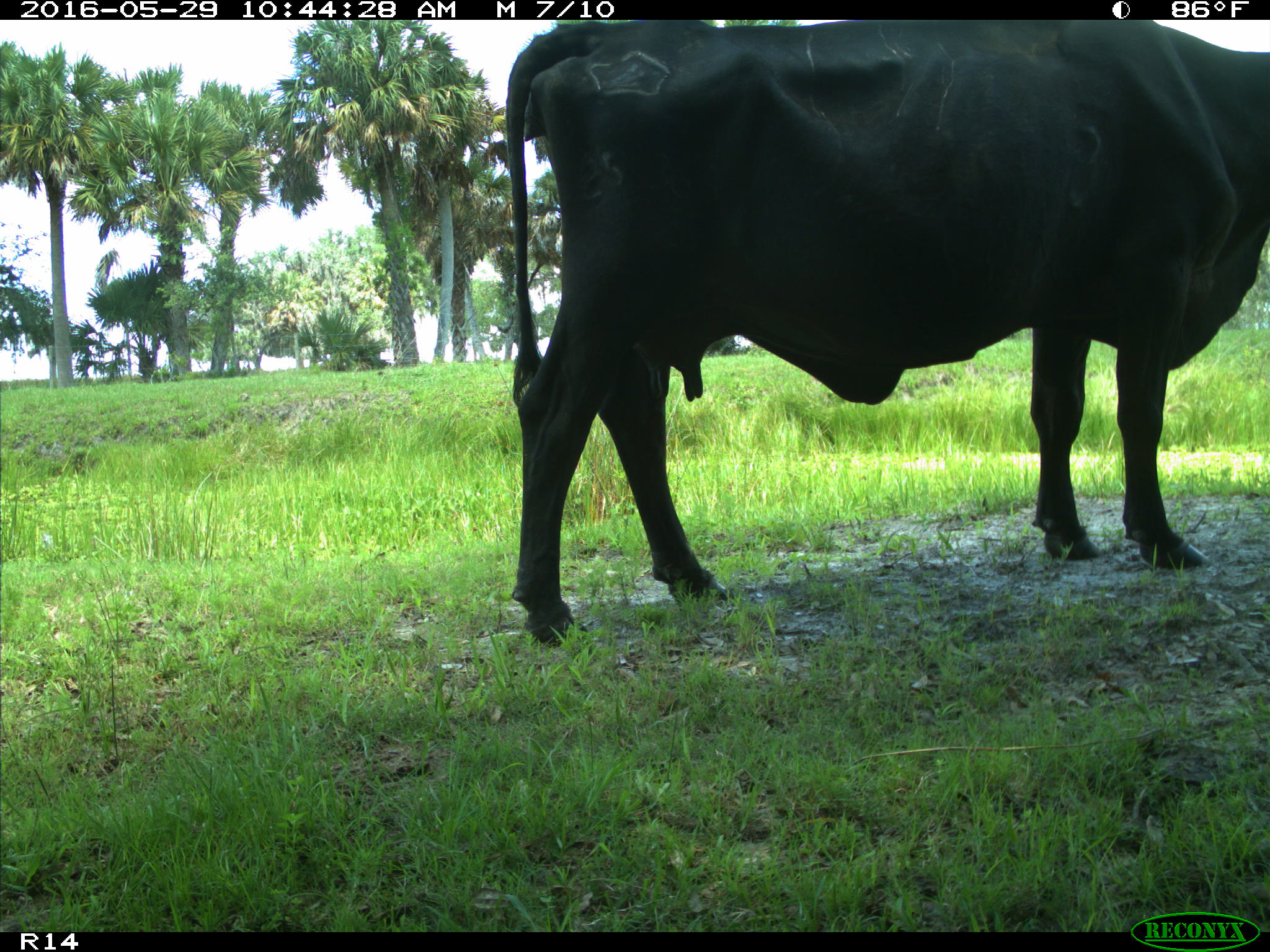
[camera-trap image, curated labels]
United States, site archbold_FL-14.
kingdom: Animalia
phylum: Chordata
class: Mammalia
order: Artiodactyla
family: Bovidae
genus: Bos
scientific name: Bos taurus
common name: domestic cow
Bos taurus (domestic cow).